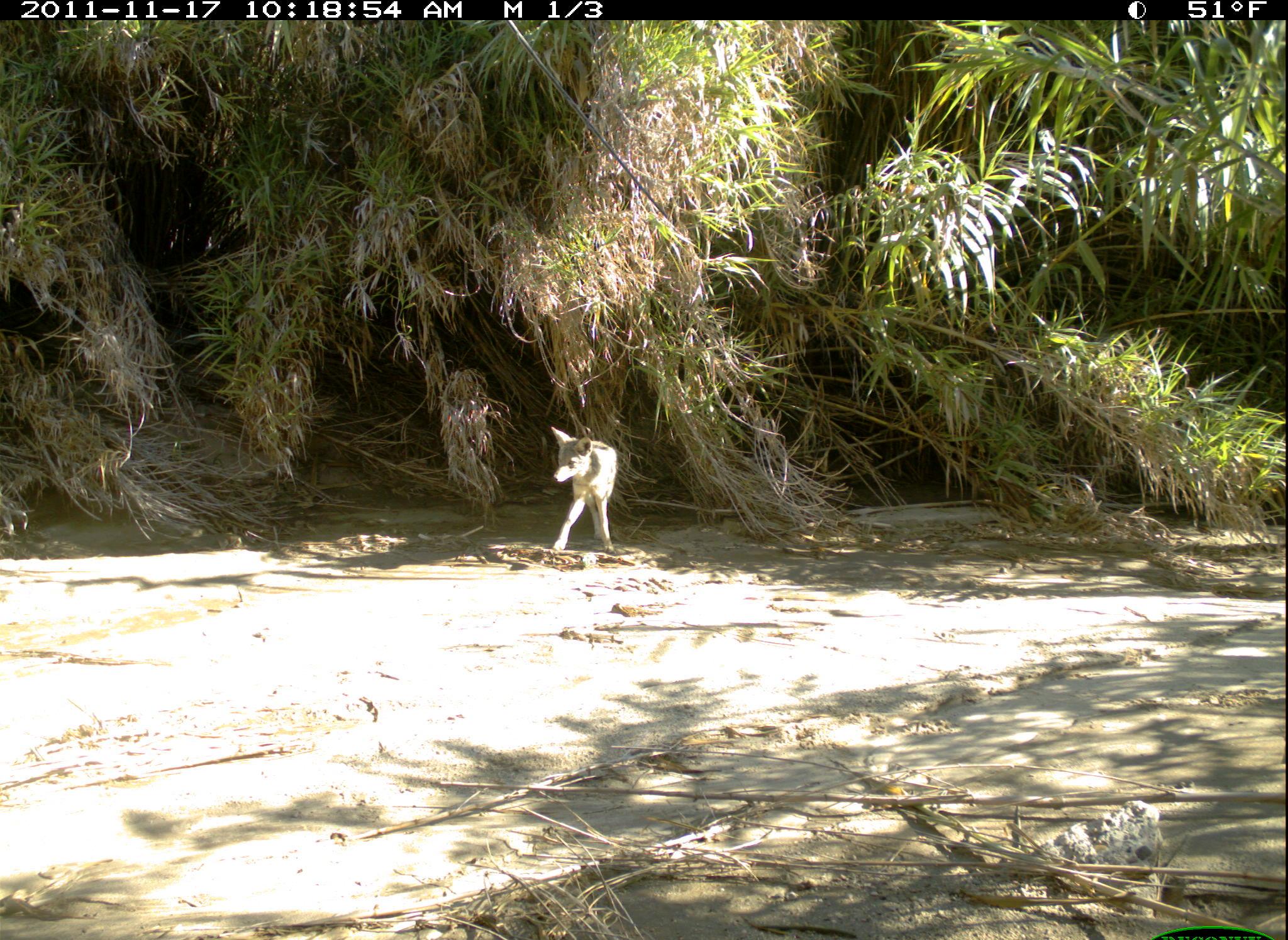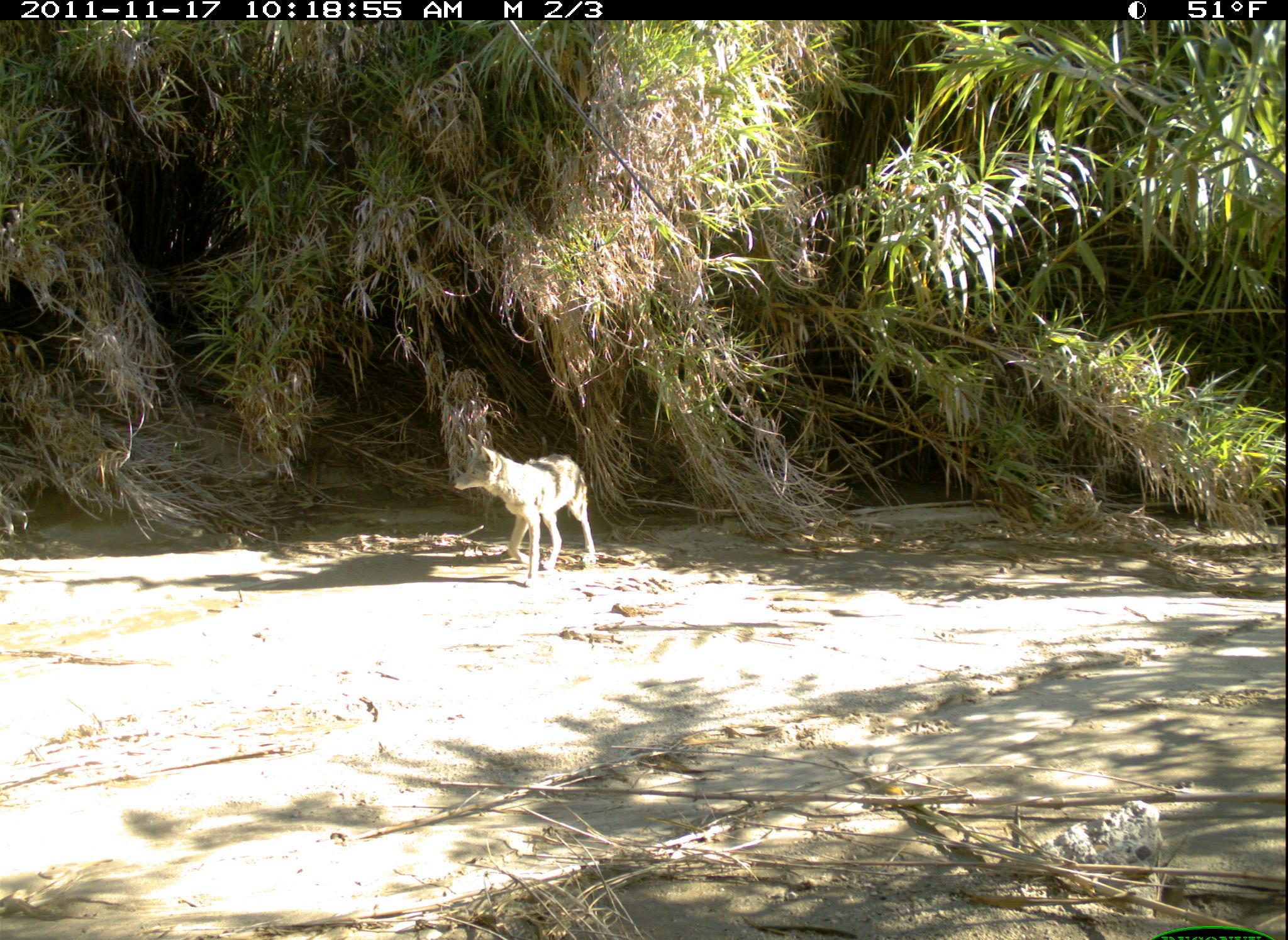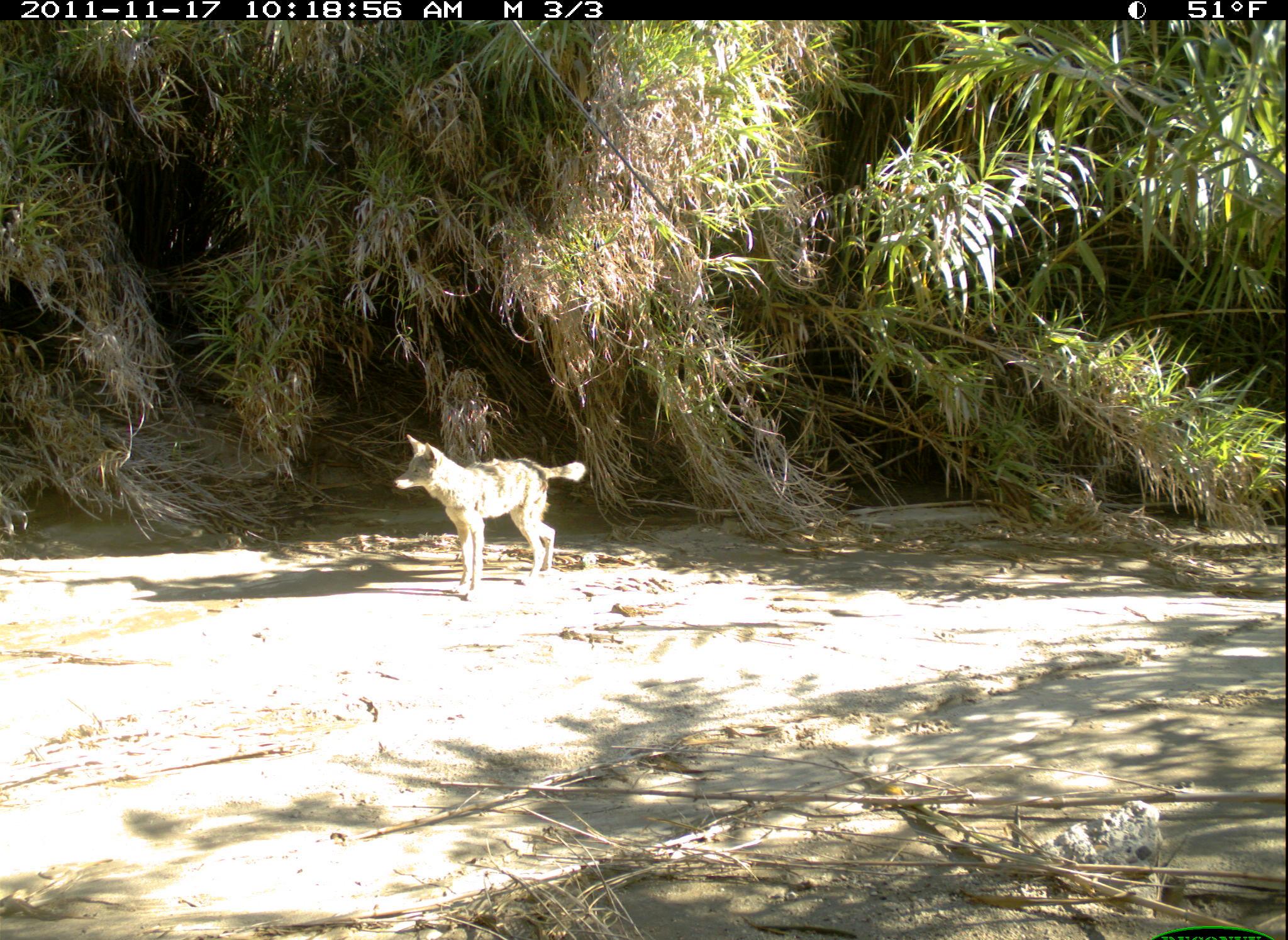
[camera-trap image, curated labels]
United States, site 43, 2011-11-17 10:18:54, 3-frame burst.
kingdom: Animalia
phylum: Chordata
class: Mammalia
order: Carnivora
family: Canidae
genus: Canis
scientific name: Canis latrans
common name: coyote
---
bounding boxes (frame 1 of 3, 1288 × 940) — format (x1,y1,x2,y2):
coyote: (528,406,665,578)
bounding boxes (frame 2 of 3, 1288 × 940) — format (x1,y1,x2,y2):
coyote: (444,424,604,594)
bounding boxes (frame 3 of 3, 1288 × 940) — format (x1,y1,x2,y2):
coyote: (372,420,613,609)